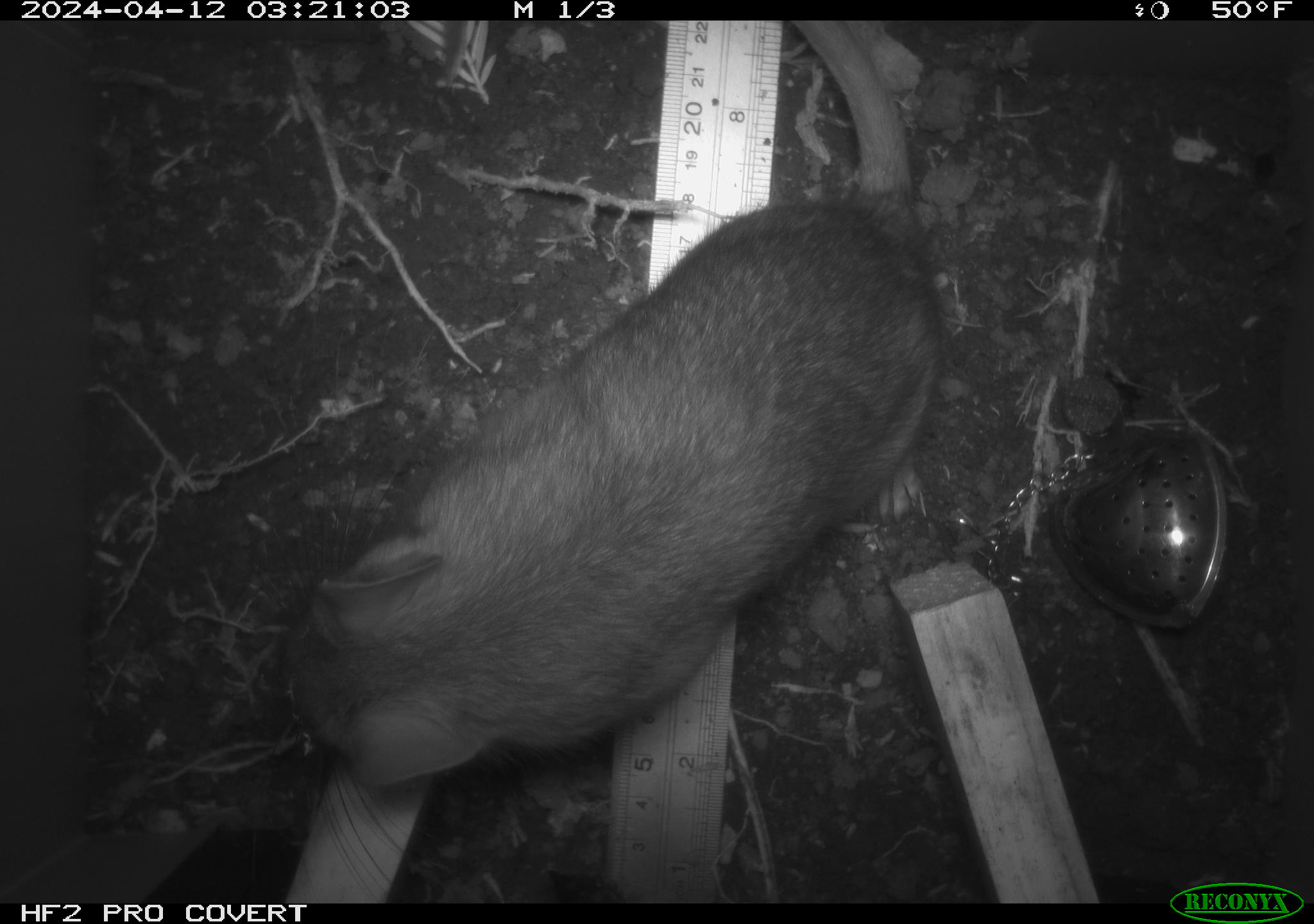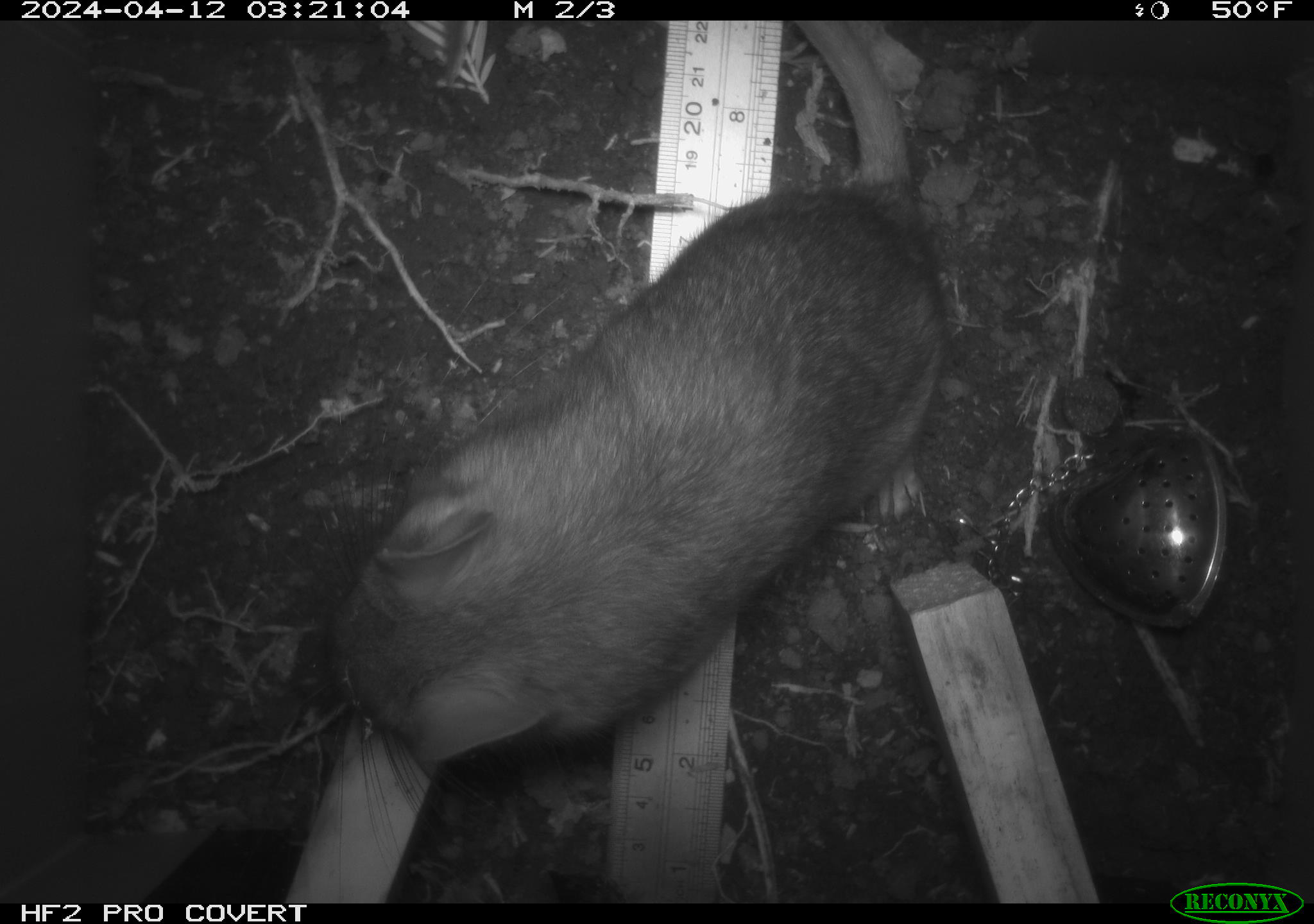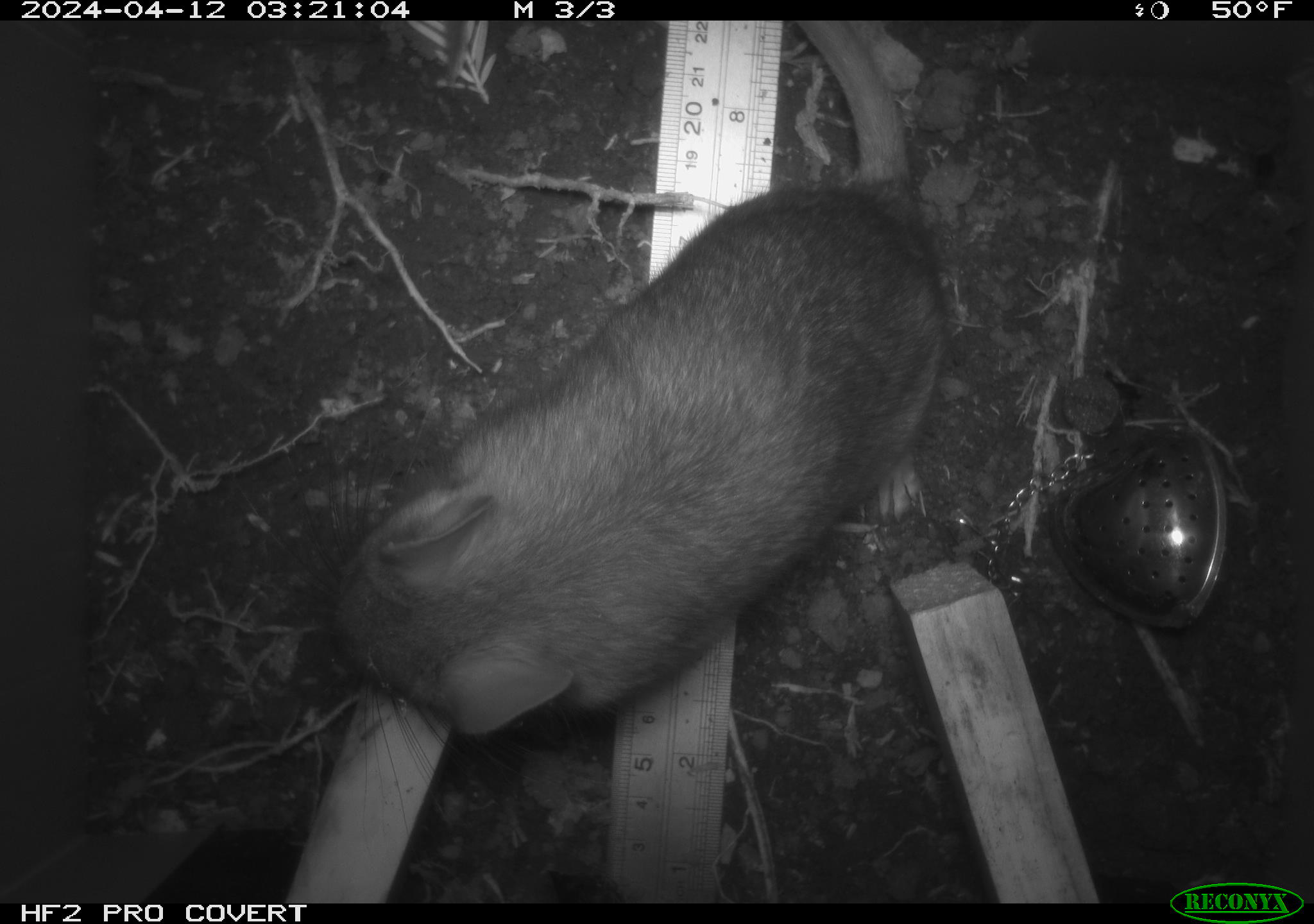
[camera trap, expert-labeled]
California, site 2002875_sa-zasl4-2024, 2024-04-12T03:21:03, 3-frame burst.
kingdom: Animalia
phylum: Chordata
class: Mammalia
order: Rodentia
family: Cricetidae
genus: Neotoma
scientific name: Neotoma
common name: pack rat or woodrat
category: neotoma species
Neotoma species (pack rat or woodrat) (Neotoma).